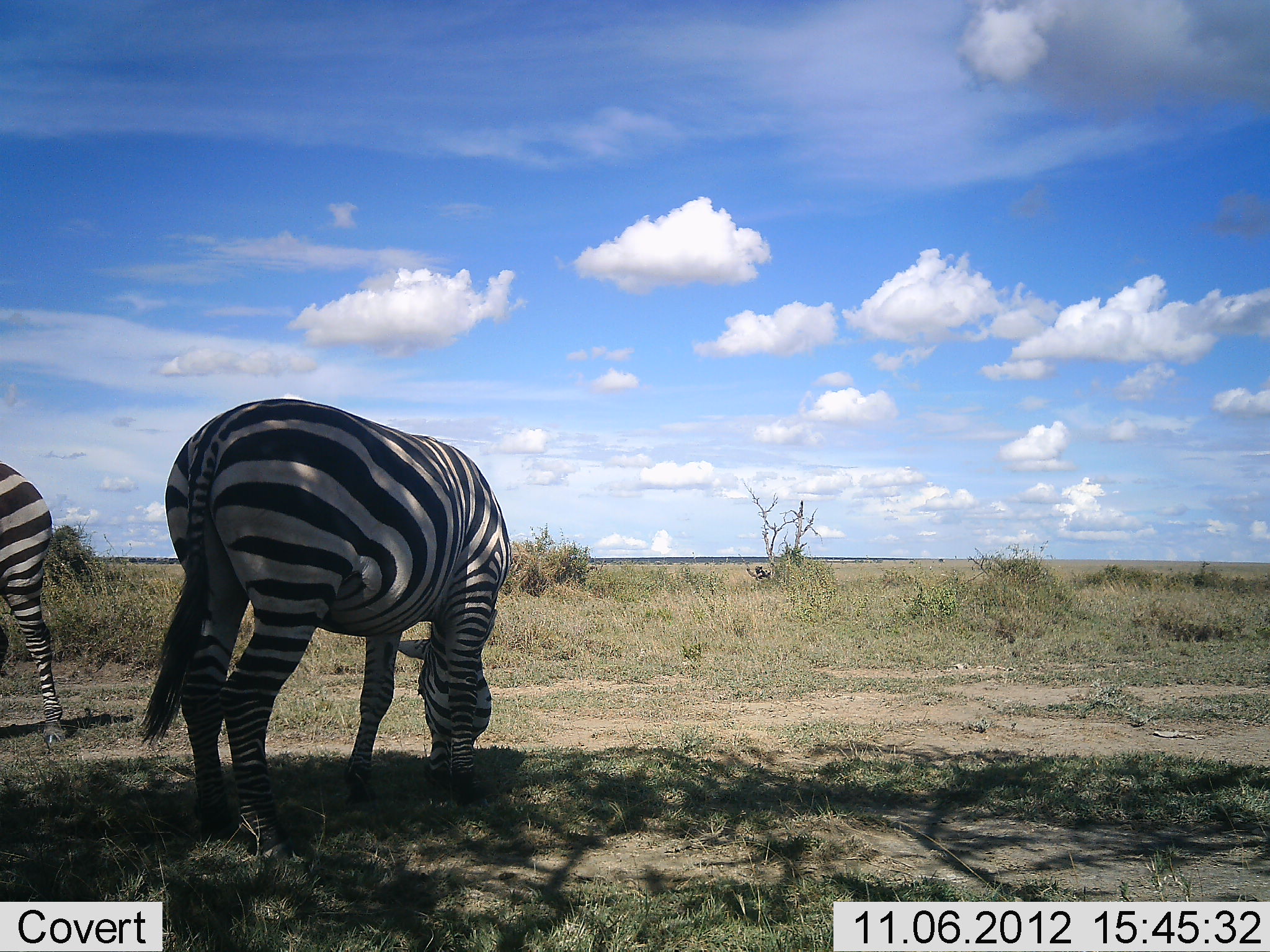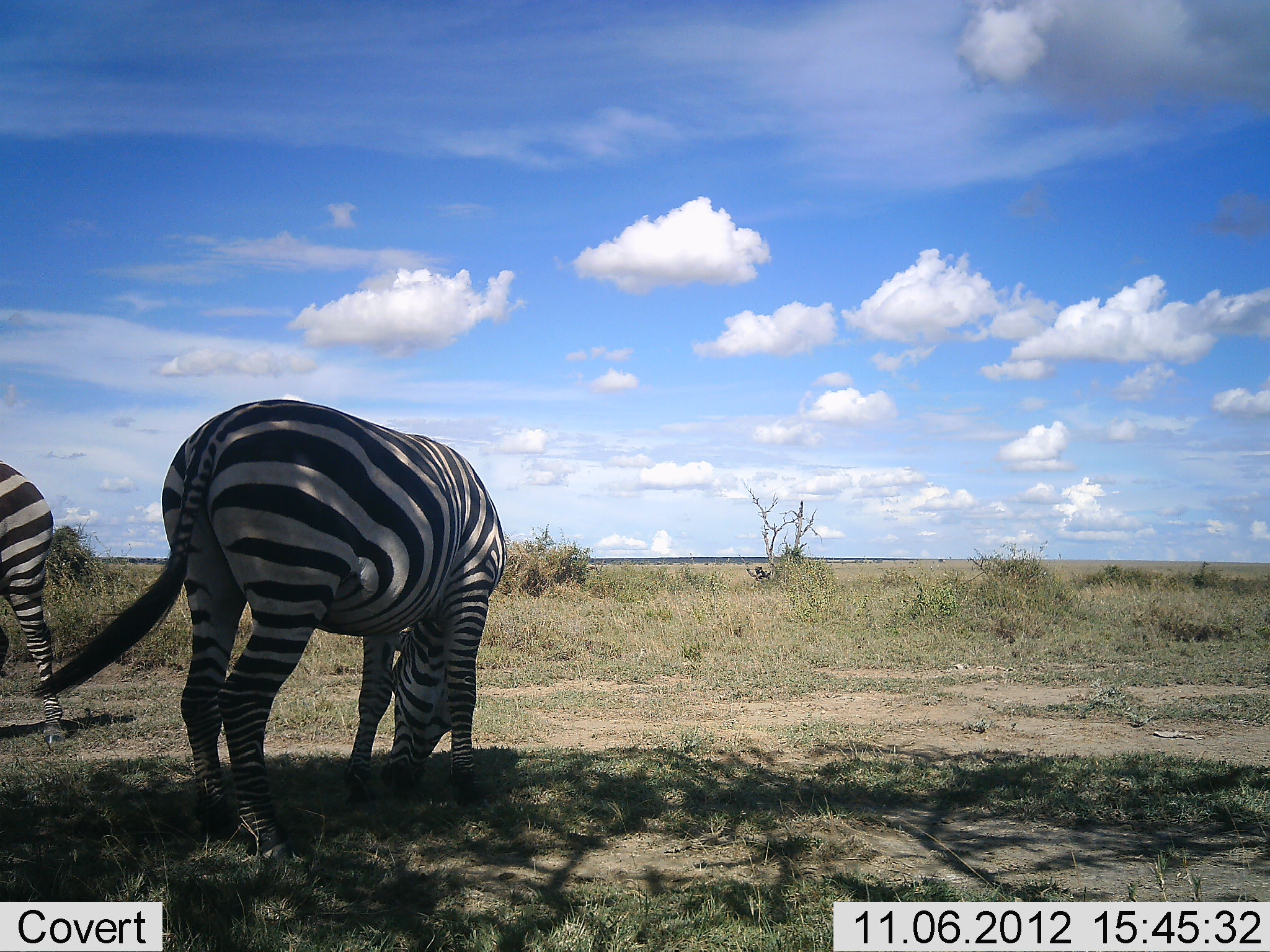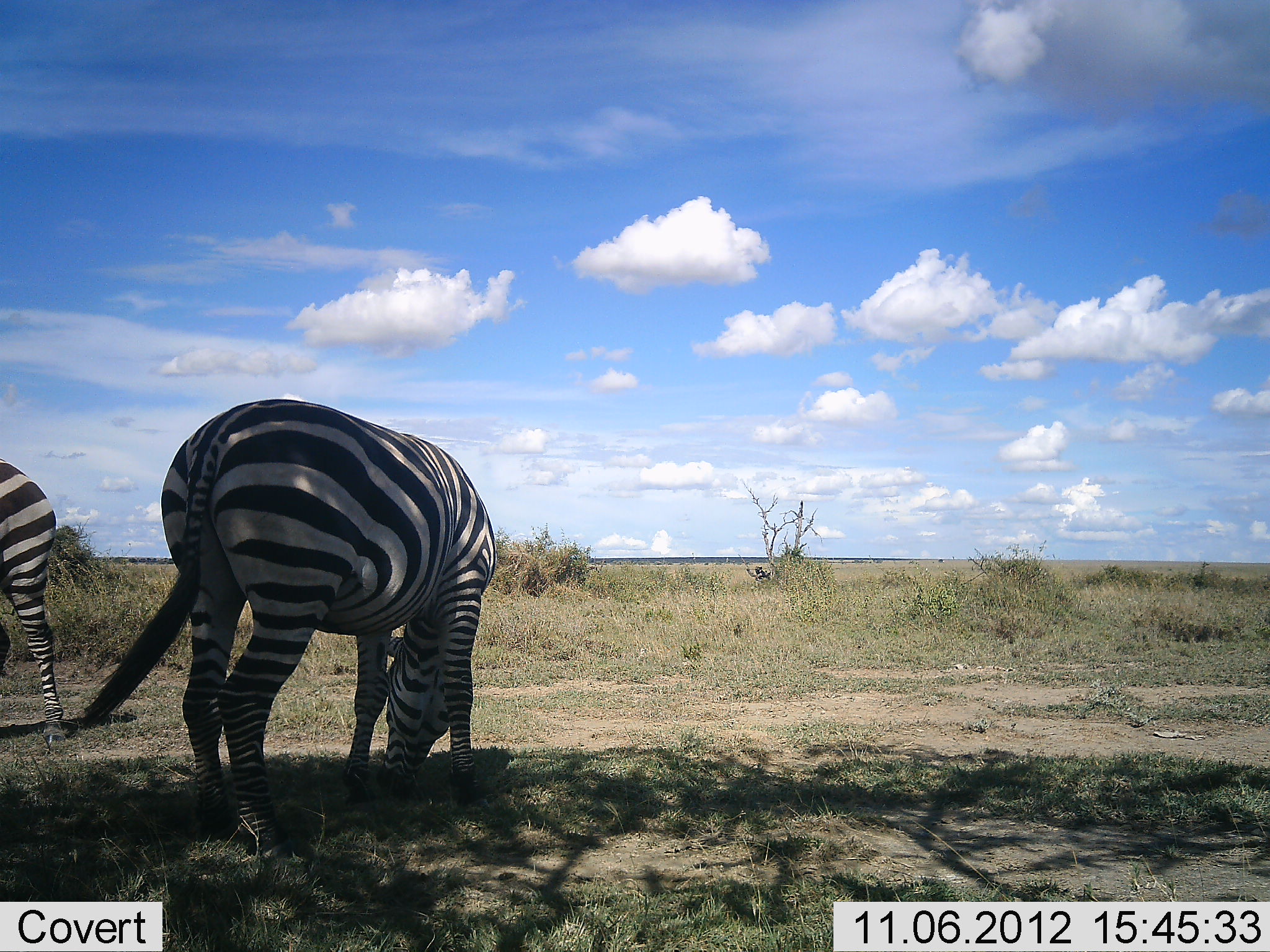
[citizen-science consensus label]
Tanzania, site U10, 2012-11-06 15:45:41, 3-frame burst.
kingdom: Animalia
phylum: Chordata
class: Mammalia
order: Perissodactyla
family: Equidae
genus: Equus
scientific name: Equus quagga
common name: plains zebra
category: zebra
Zebra (plains zebra) (Equus quagga), count 2. Behavior (volunteer vote fractions): standing 40%, resting 0%, moving 0%, interacting 0%. Young present (vote fraction): 0%. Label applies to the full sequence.